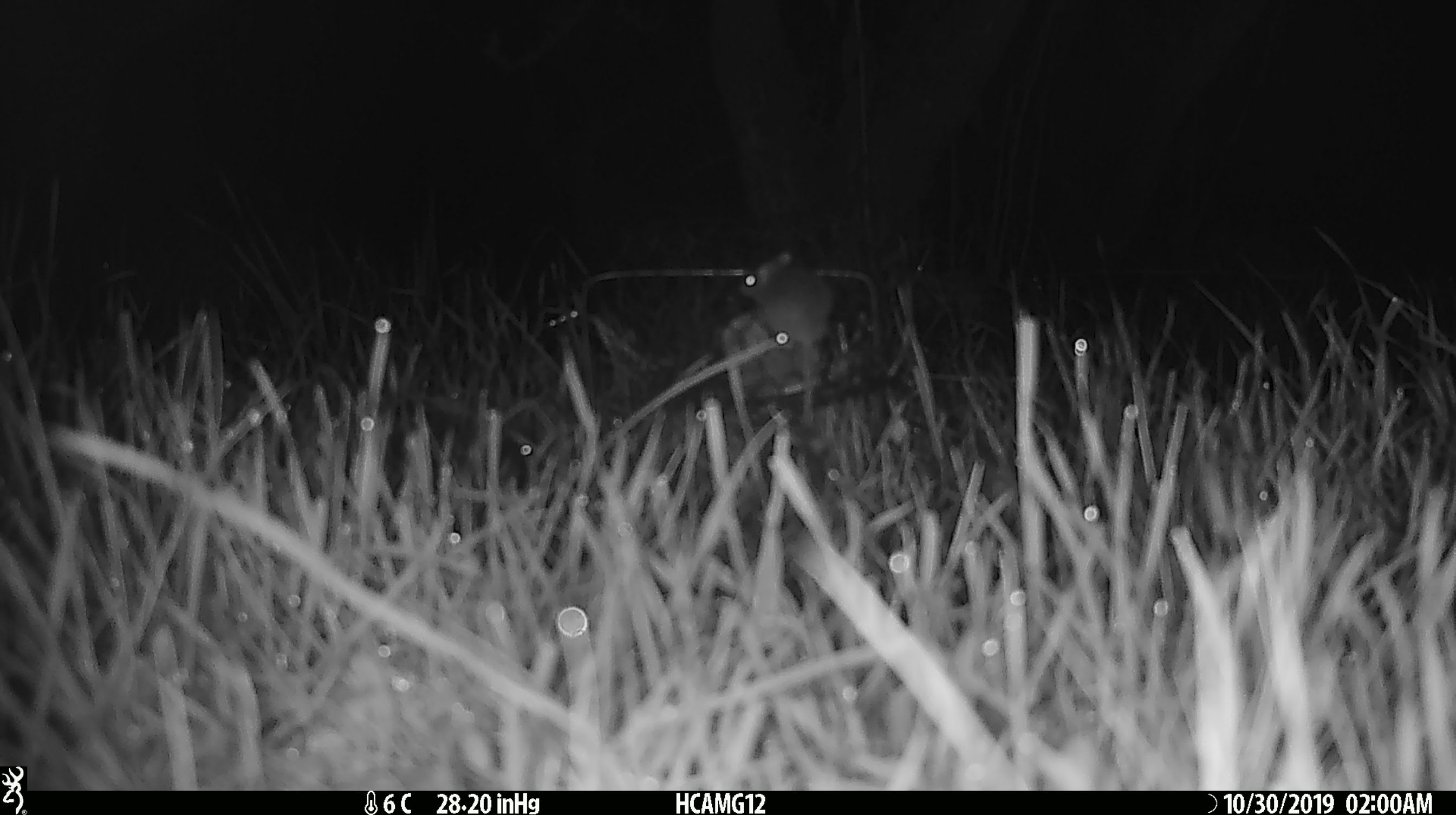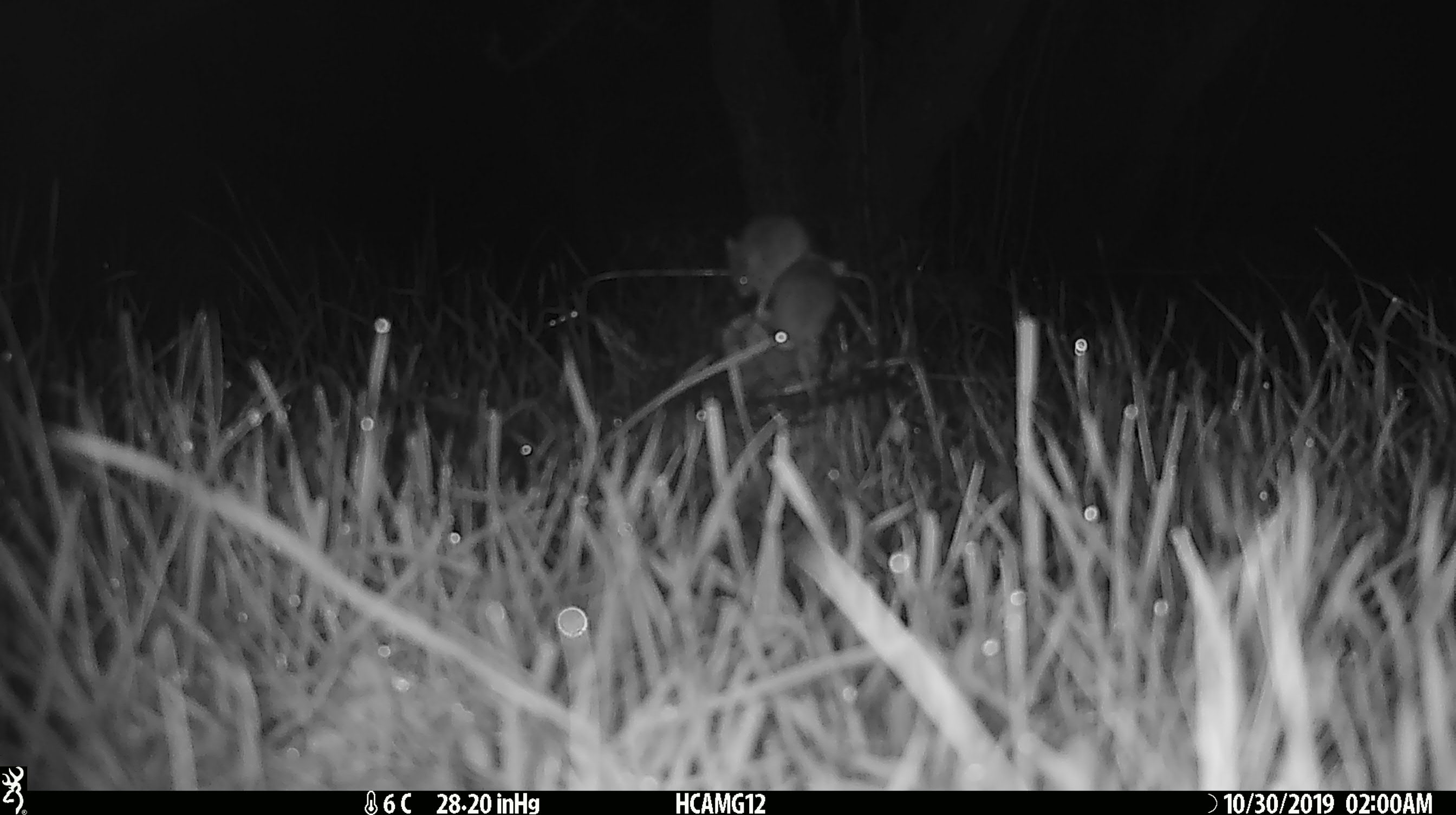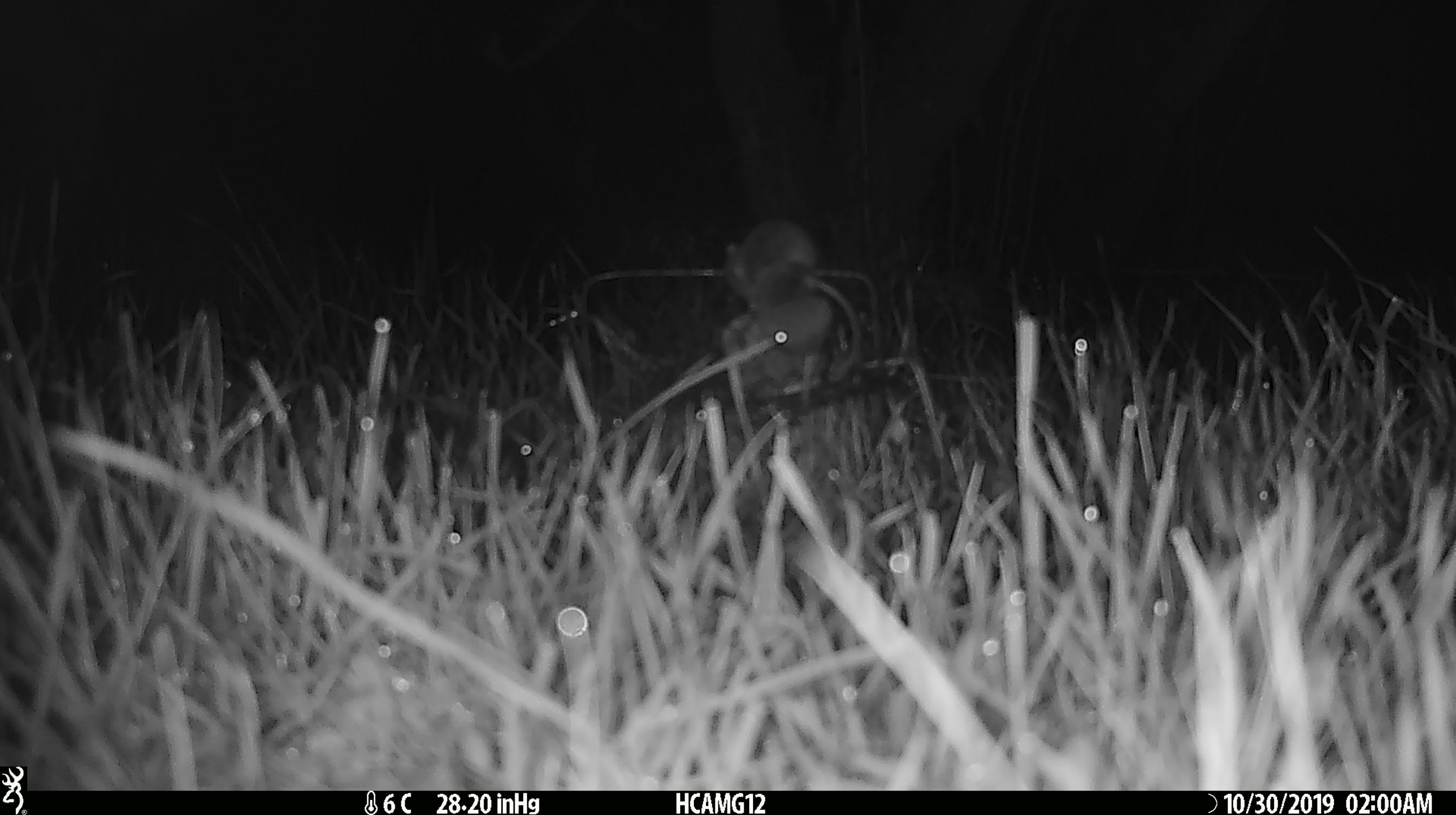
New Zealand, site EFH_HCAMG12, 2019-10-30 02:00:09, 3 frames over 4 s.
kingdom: Animalia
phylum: Chordata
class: Mammalia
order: Rodentia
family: Muridae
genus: Mus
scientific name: Mus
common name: mouse